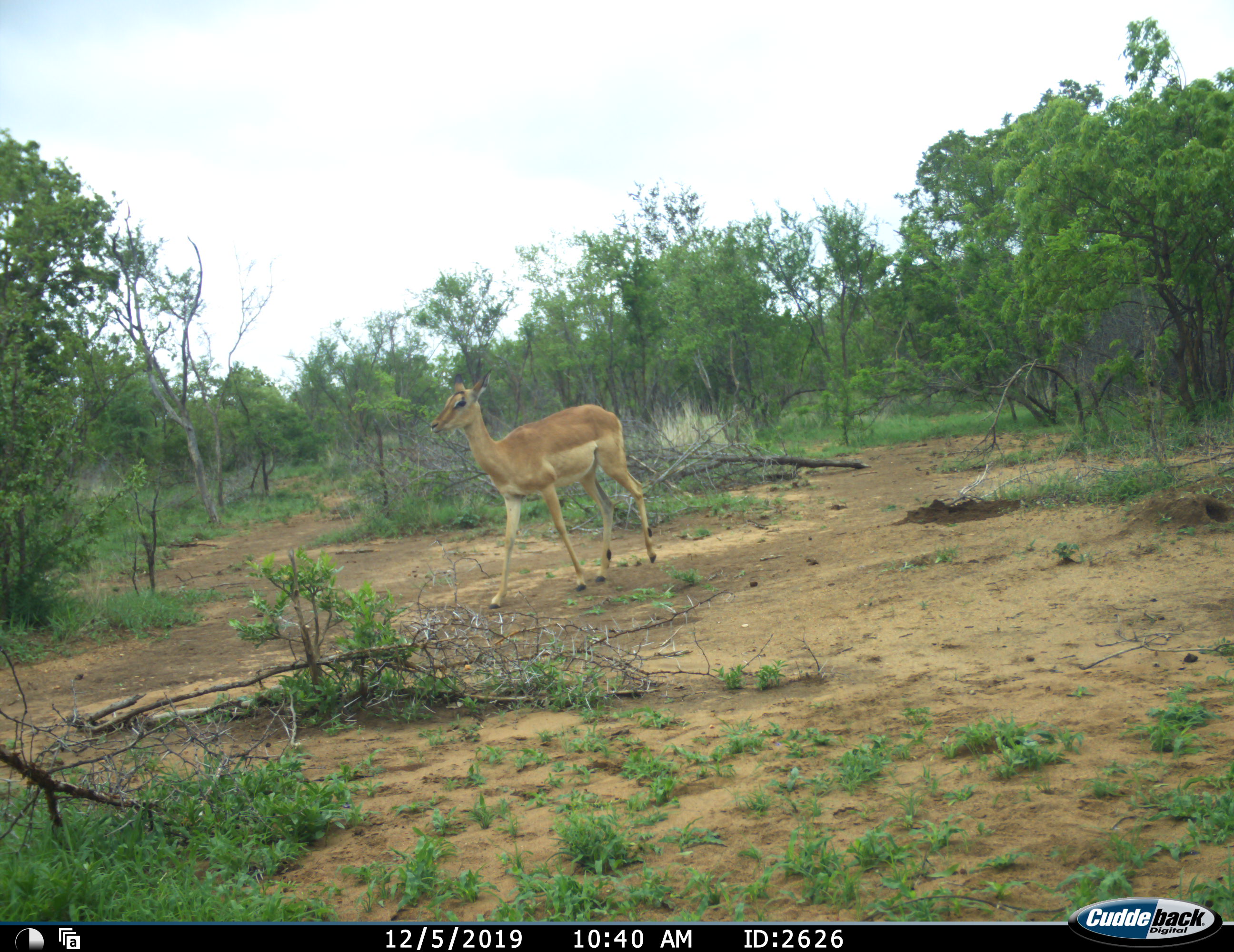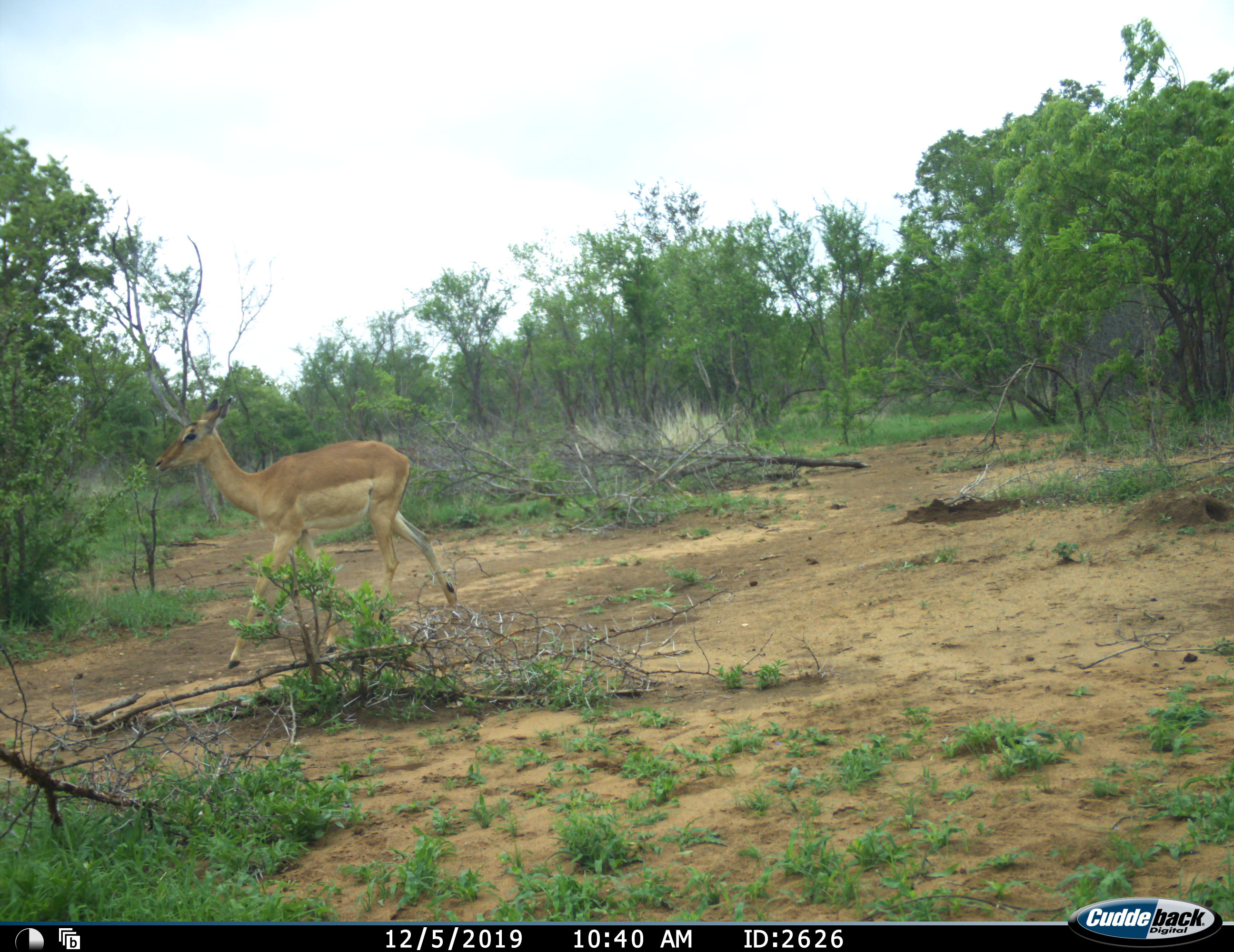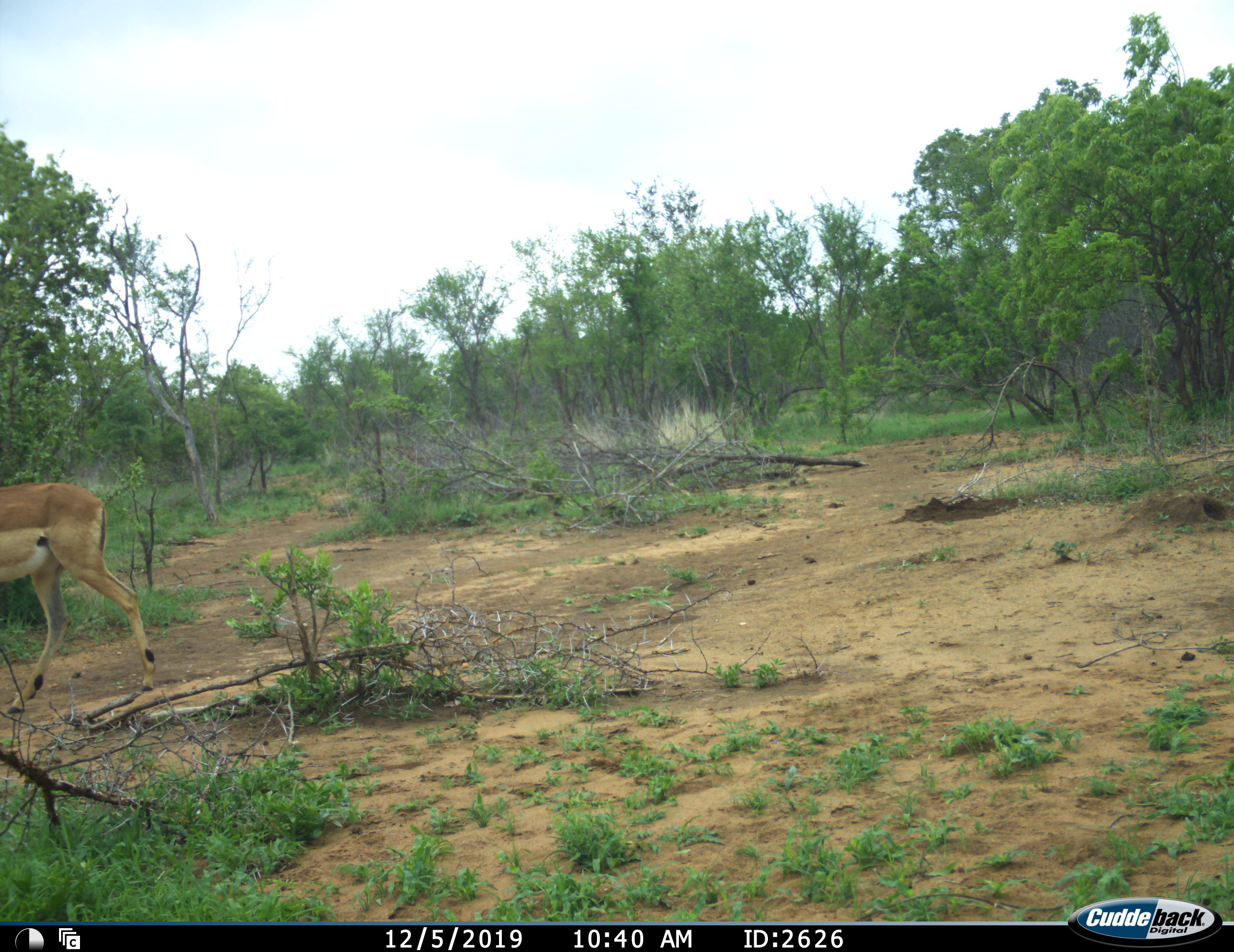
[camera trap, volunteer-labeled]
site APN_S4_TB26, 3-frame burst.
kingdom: Animalia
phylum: Chordata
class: Mammalia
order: Artiodactyla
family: Bovidae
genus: Aepyceros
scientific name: Aepyceros melampus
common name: impala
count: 1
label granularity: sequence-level